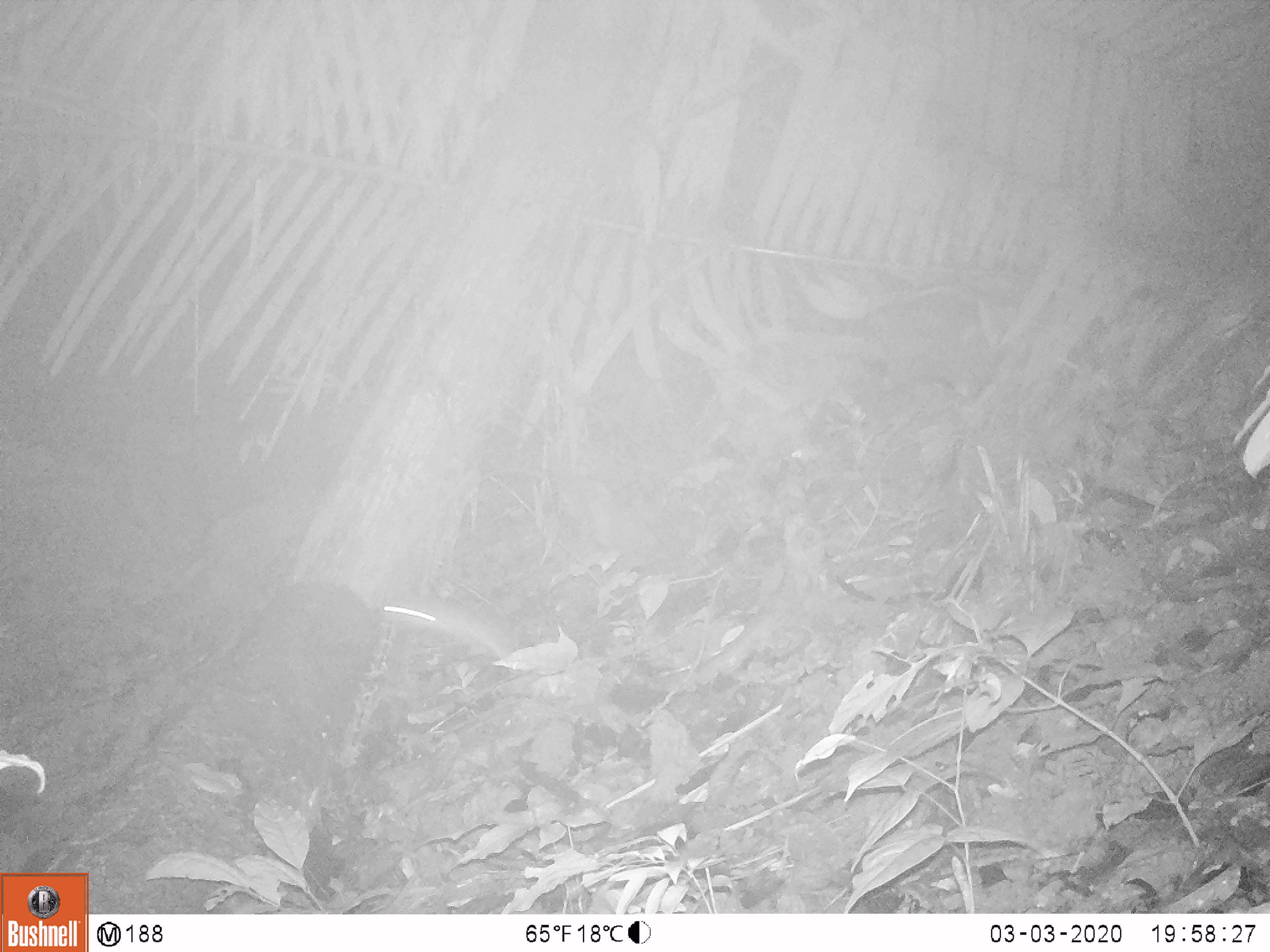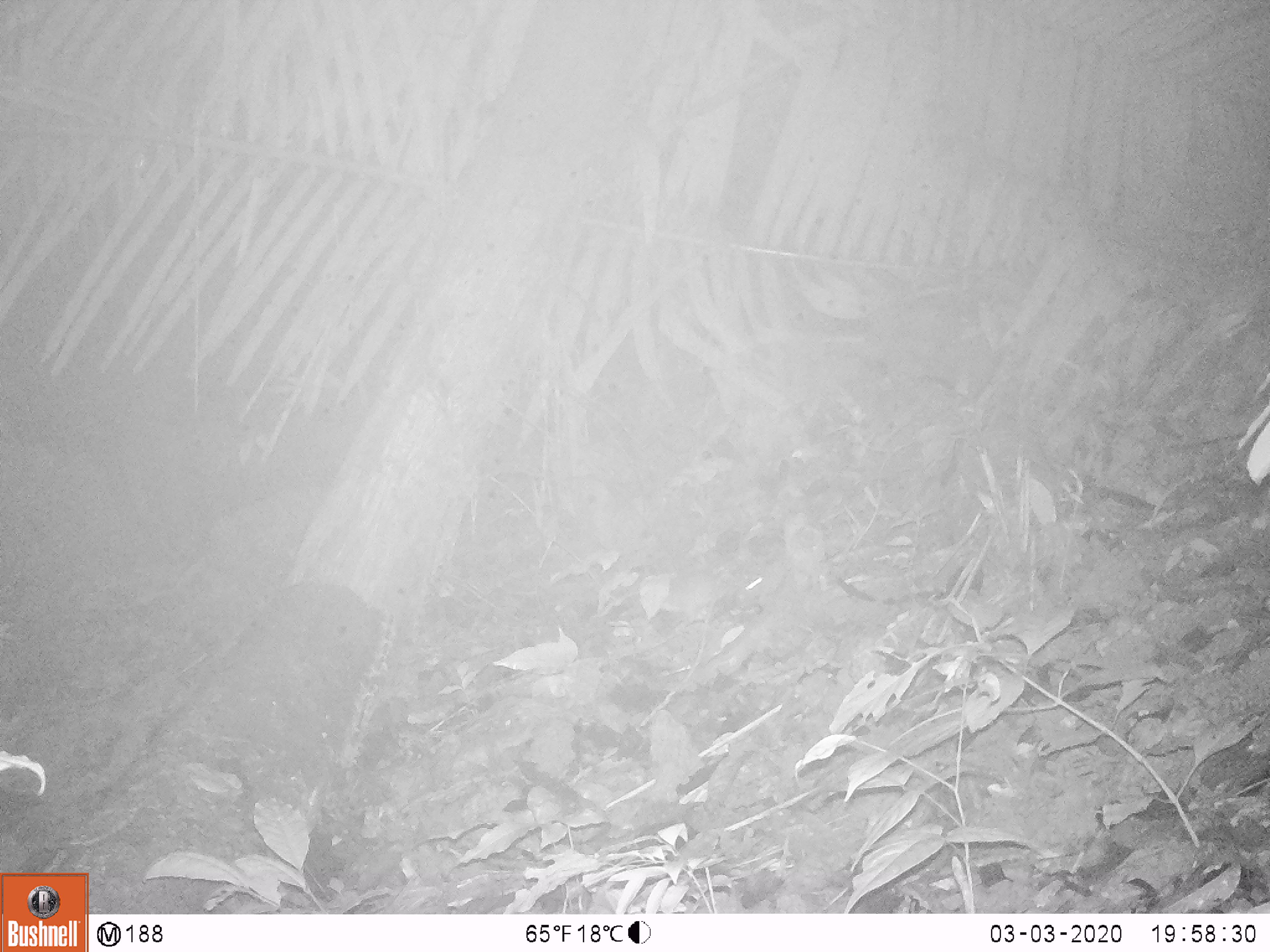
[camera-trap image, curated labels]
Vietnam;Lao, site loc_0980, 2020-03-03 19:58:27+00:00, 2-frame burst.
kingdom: Animalia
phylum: Chordata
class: Mammalia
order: Rodentia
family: Muridae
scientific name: Muridae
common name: old-world mice and rats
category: unidentified murid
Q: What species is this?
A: Unidentified murid (old-world mice and rats) (Muridae).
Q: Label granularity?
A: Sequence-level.